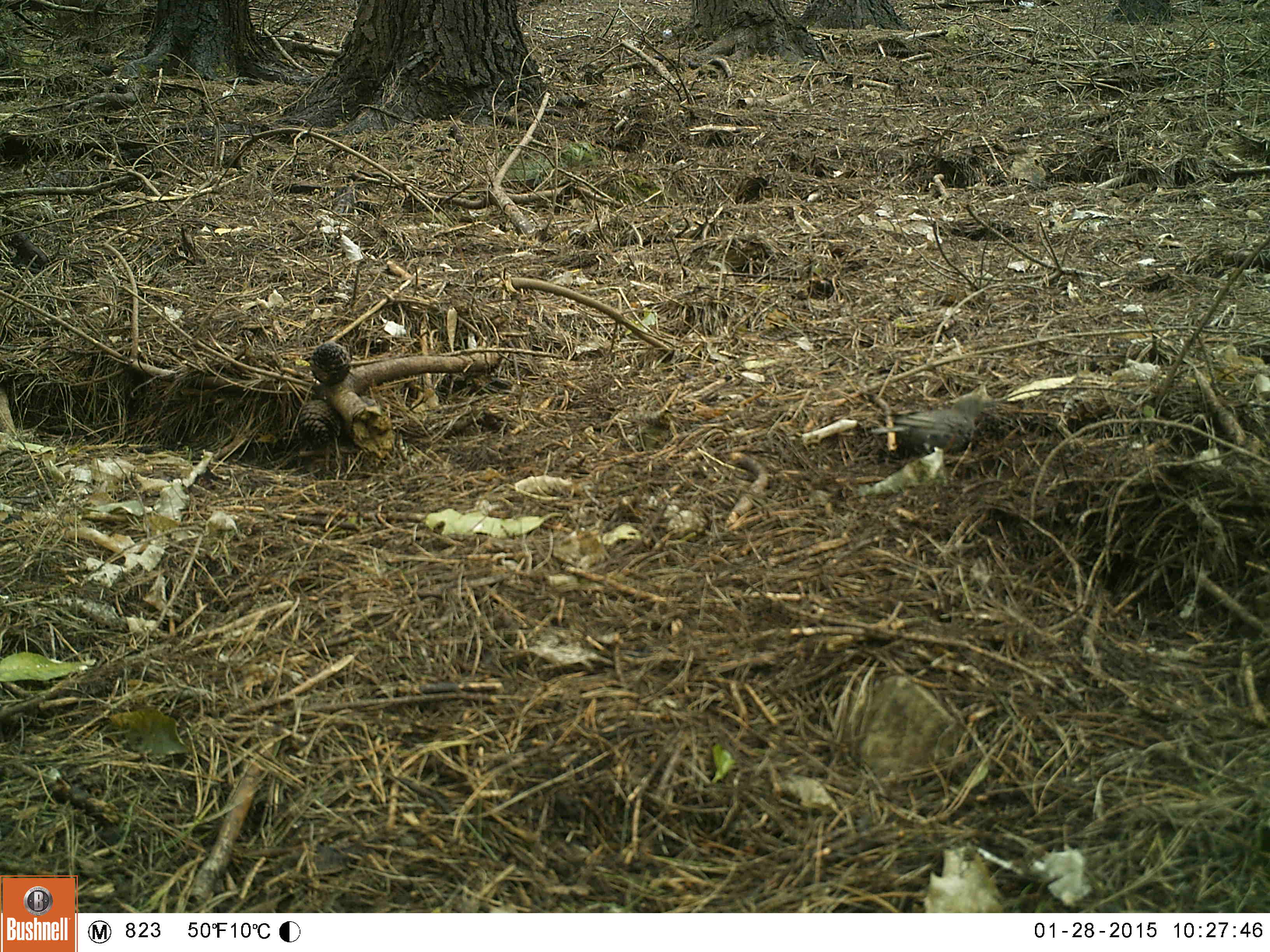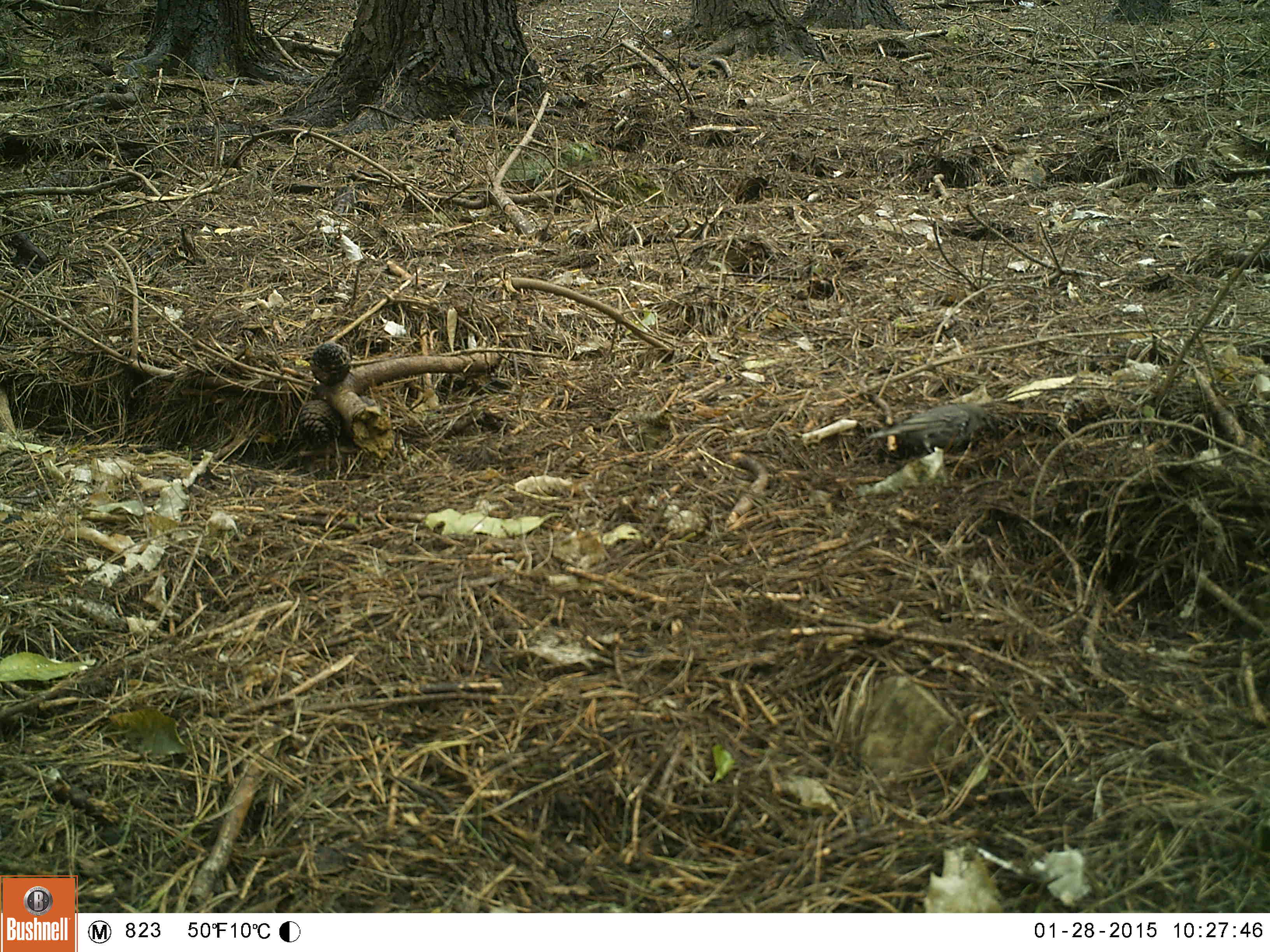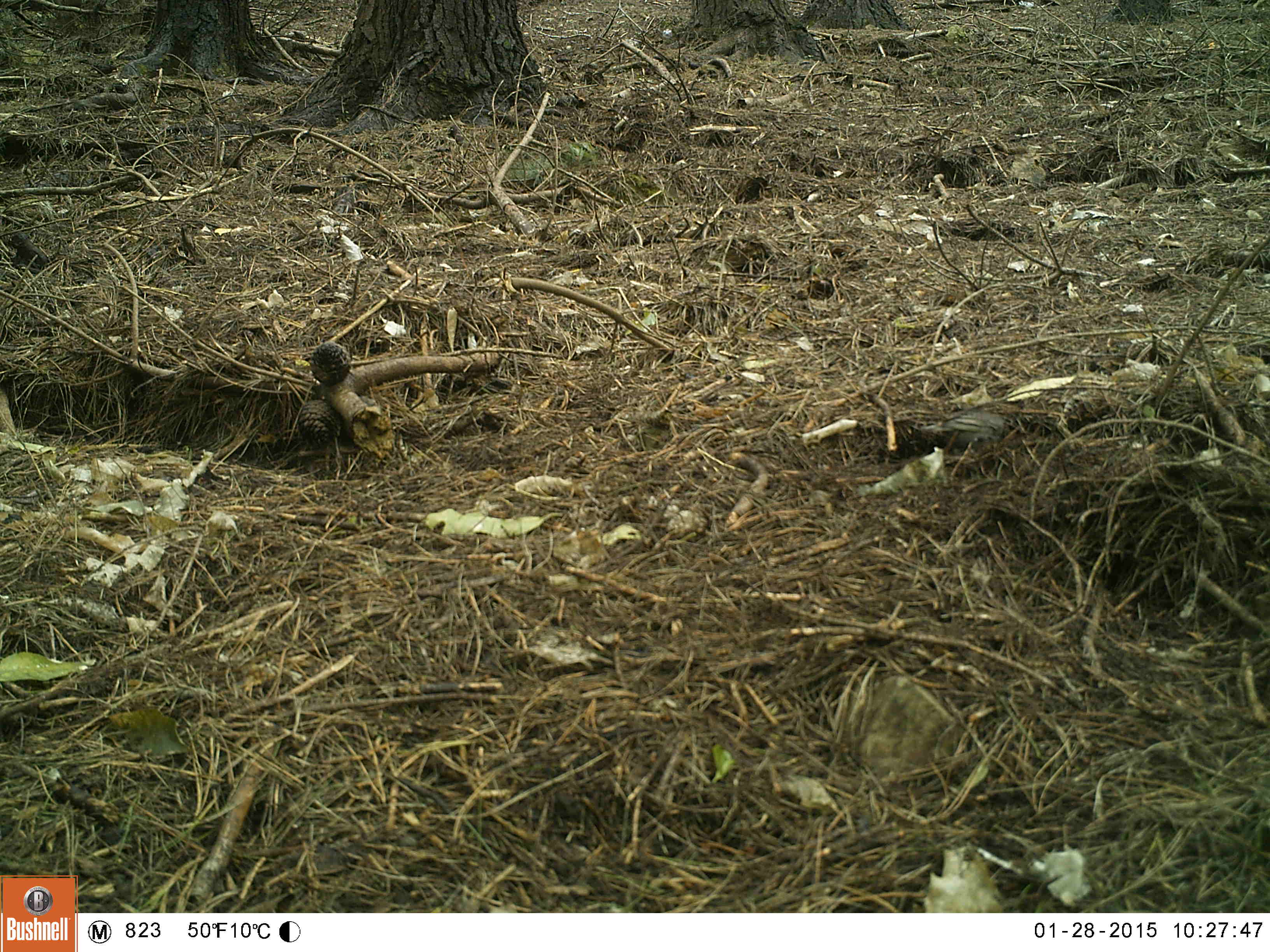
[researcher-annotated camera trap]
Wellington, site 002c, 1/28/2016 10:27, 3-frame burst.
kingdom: Animalia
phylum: Chordata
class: Aves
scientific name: Aves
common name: bird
Bird (Aves).